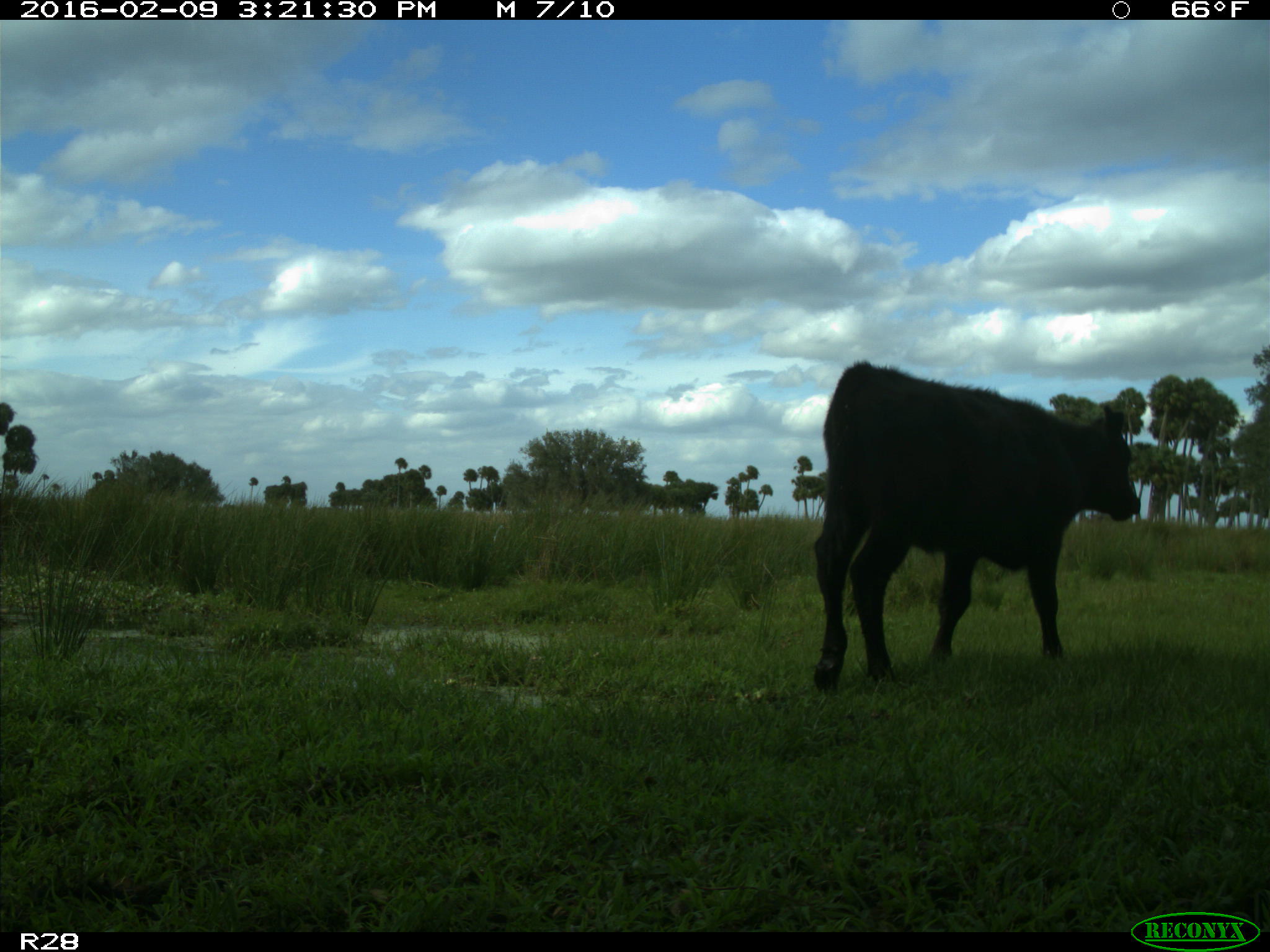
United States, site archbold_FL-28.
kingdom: Animalia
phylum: Chordata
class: Mammalia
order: Artiodactyla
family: Bovidae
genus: Bos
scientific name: Bos taurus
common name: domestic cow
Bos taurus (domestic cow).